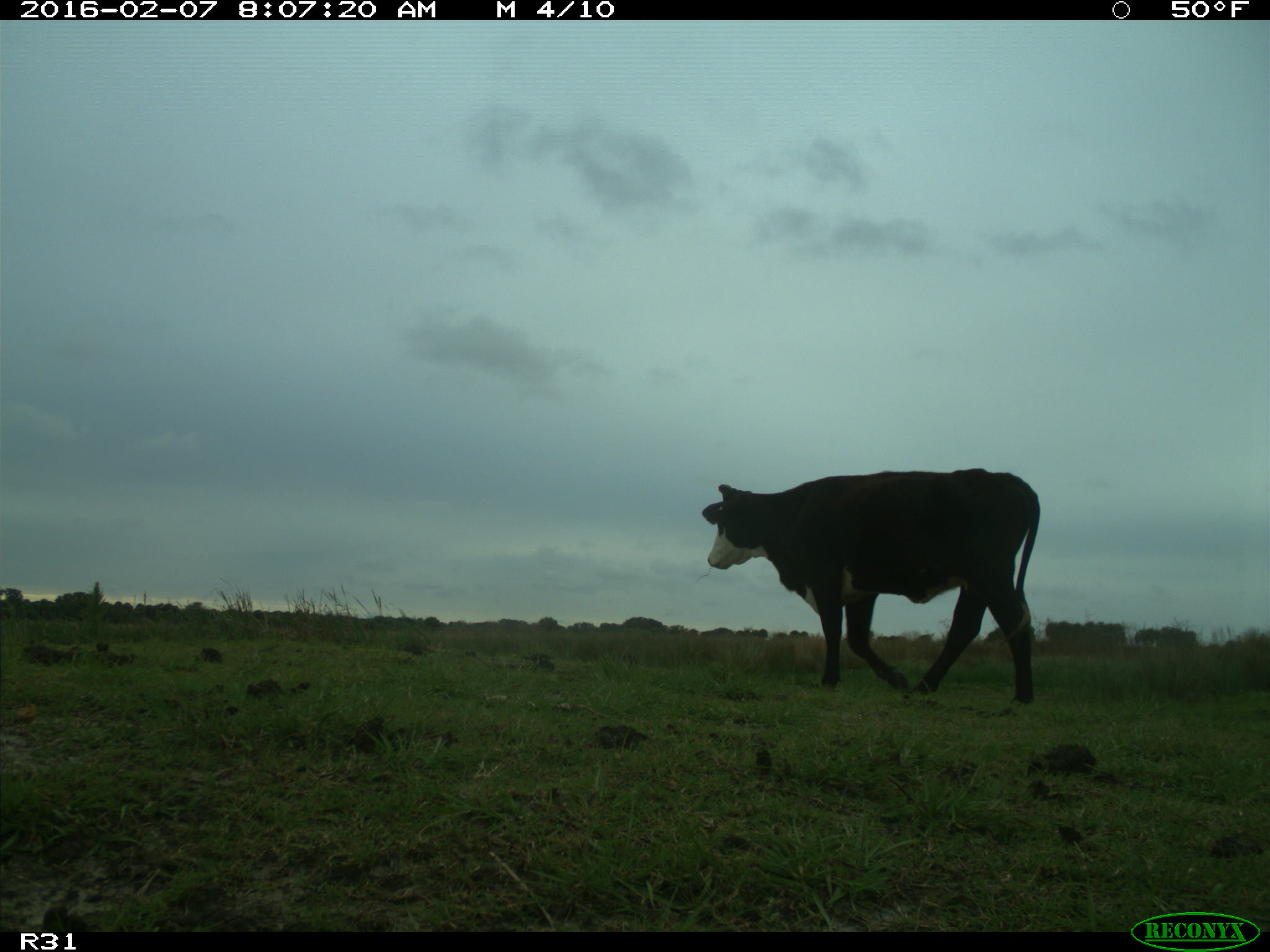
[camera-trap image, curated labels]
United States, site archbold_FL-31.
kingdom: Animalia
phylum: Chordata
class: Mammalia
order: Artiodactyla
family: Bovidae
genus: Bos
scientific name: Bos taurus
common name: domestic cow